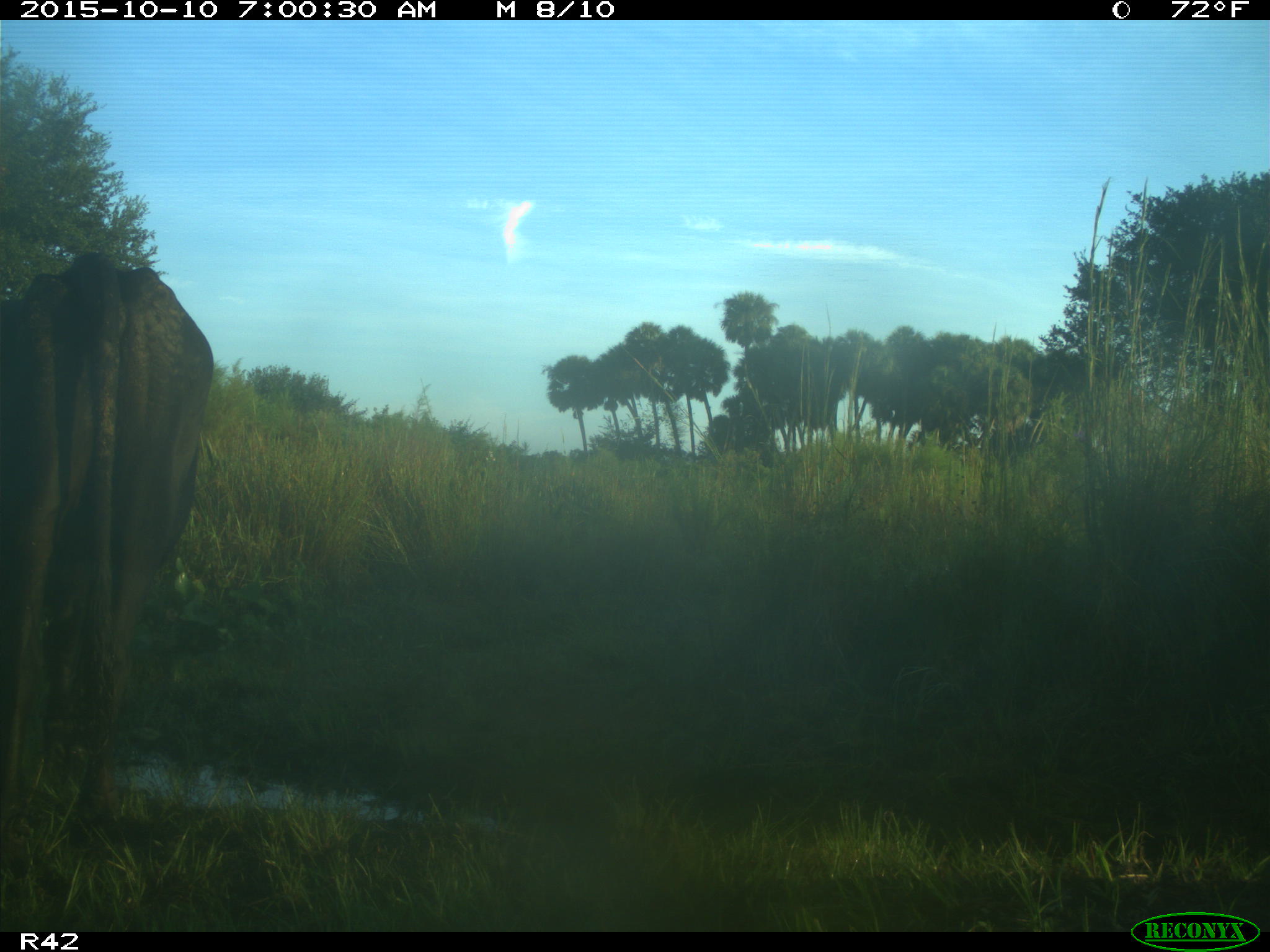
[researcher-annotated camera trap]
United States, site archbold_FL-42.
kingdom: Animalia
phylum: Chordata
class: Mammalia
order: Artiodactyla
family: Bovidae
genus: Bos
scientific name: Bos taurus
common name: domestic cow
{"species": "Bos taurus (domestic cow)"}